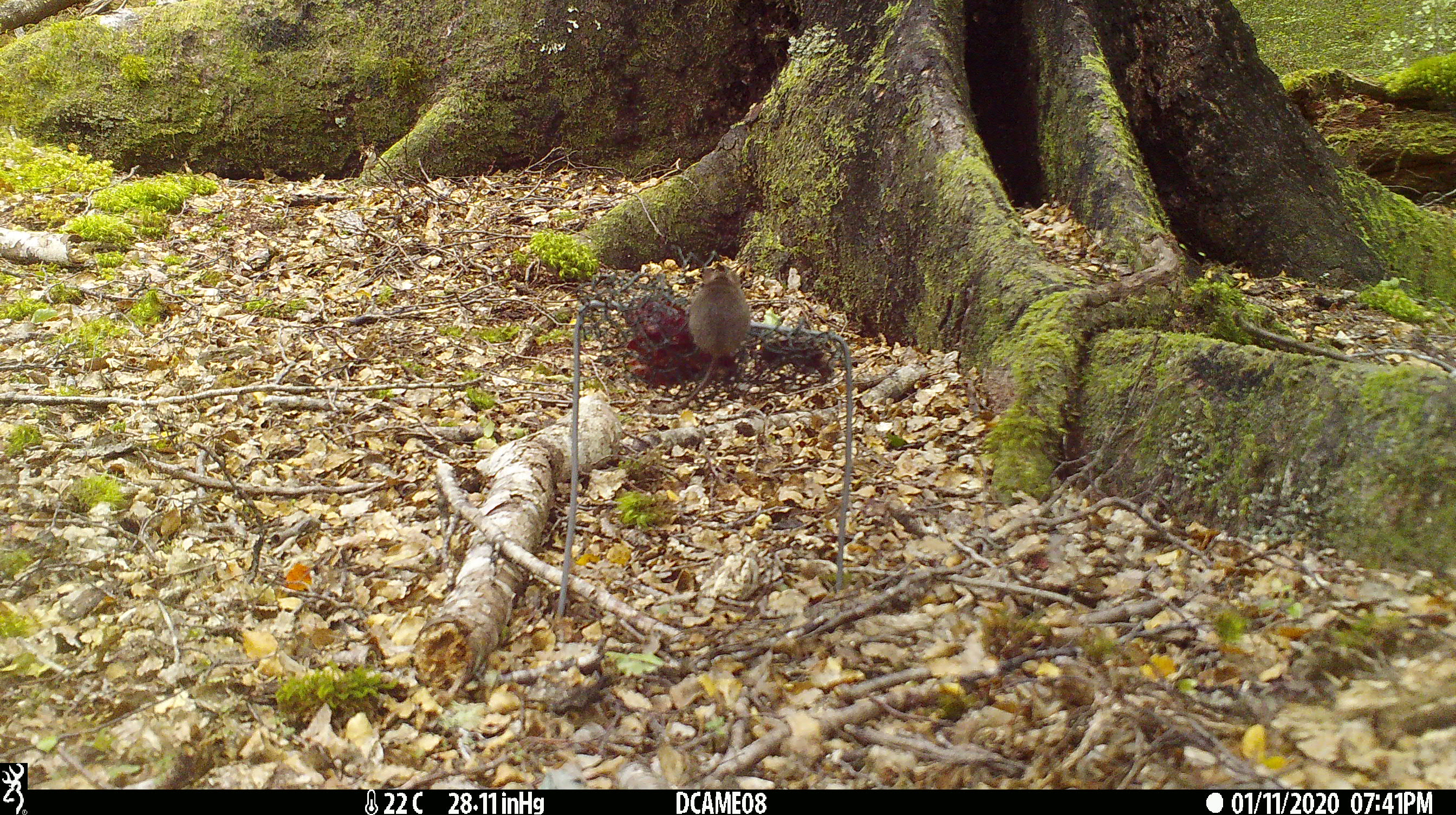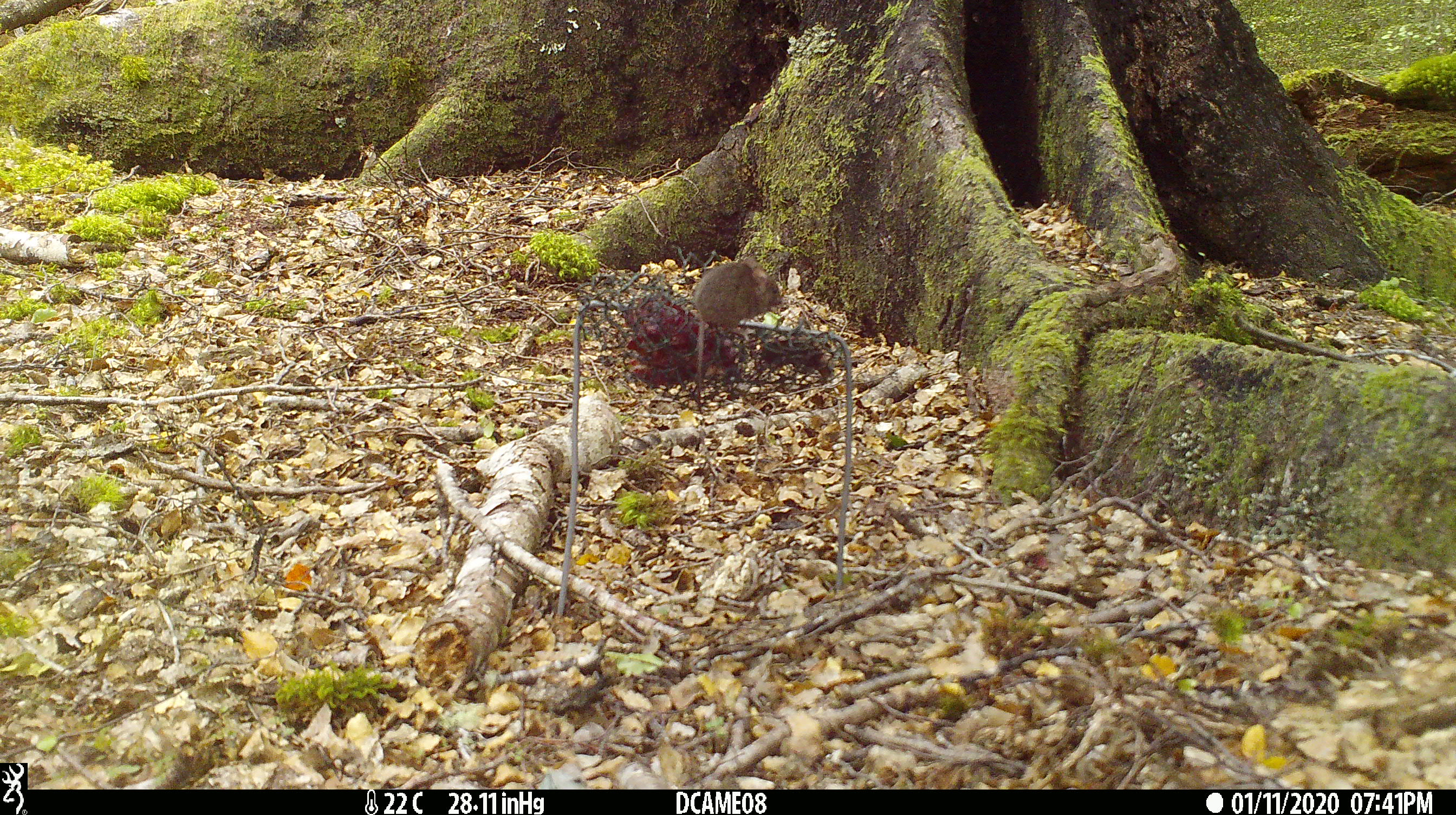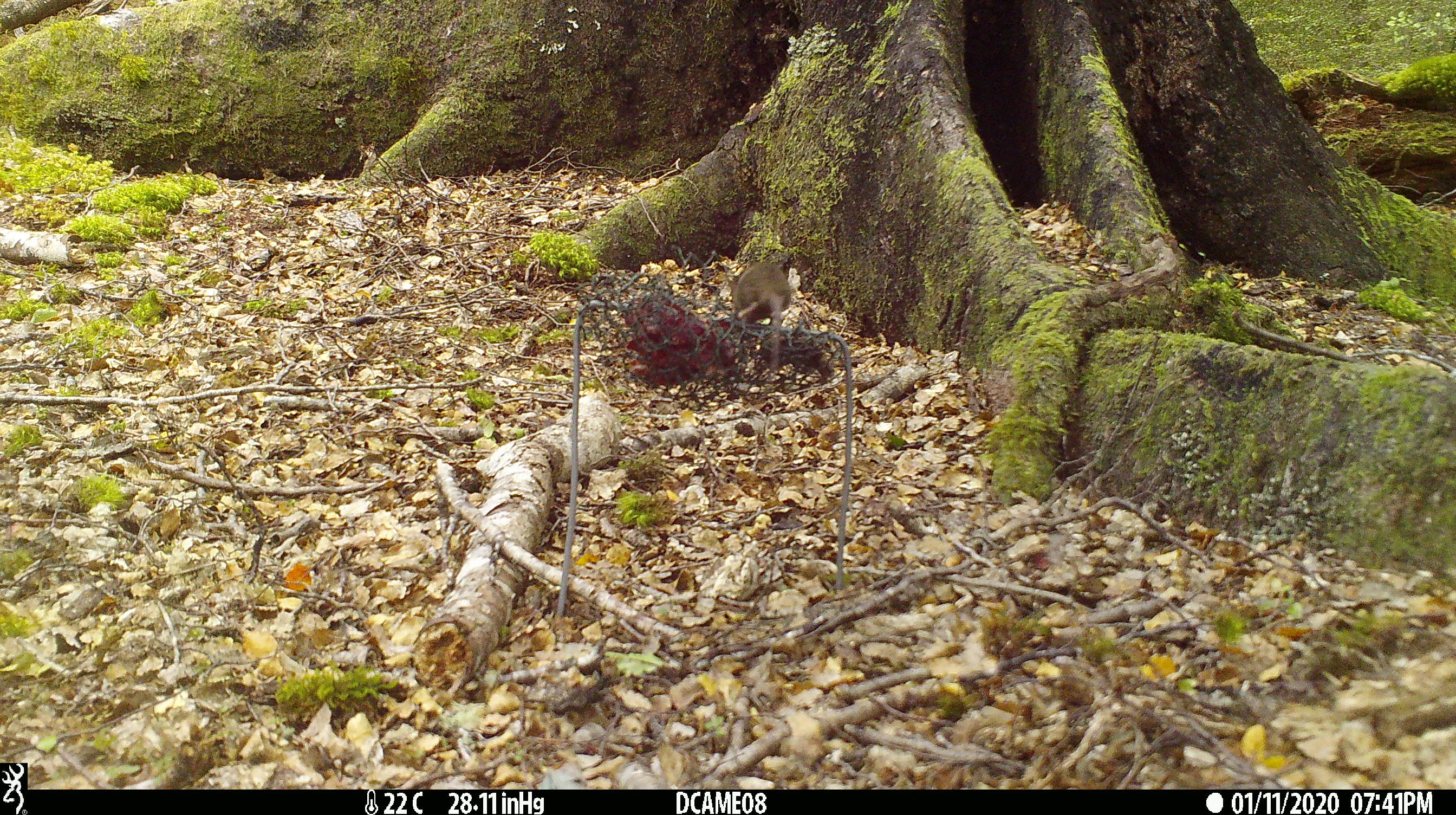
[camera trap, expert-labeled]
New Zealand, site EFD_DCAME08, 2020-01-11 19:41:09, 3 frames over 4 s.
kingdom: Animalia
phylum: Chordata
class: Mammalia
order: Rodentia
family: Muridae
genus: Mus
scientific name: Mus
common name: mouse